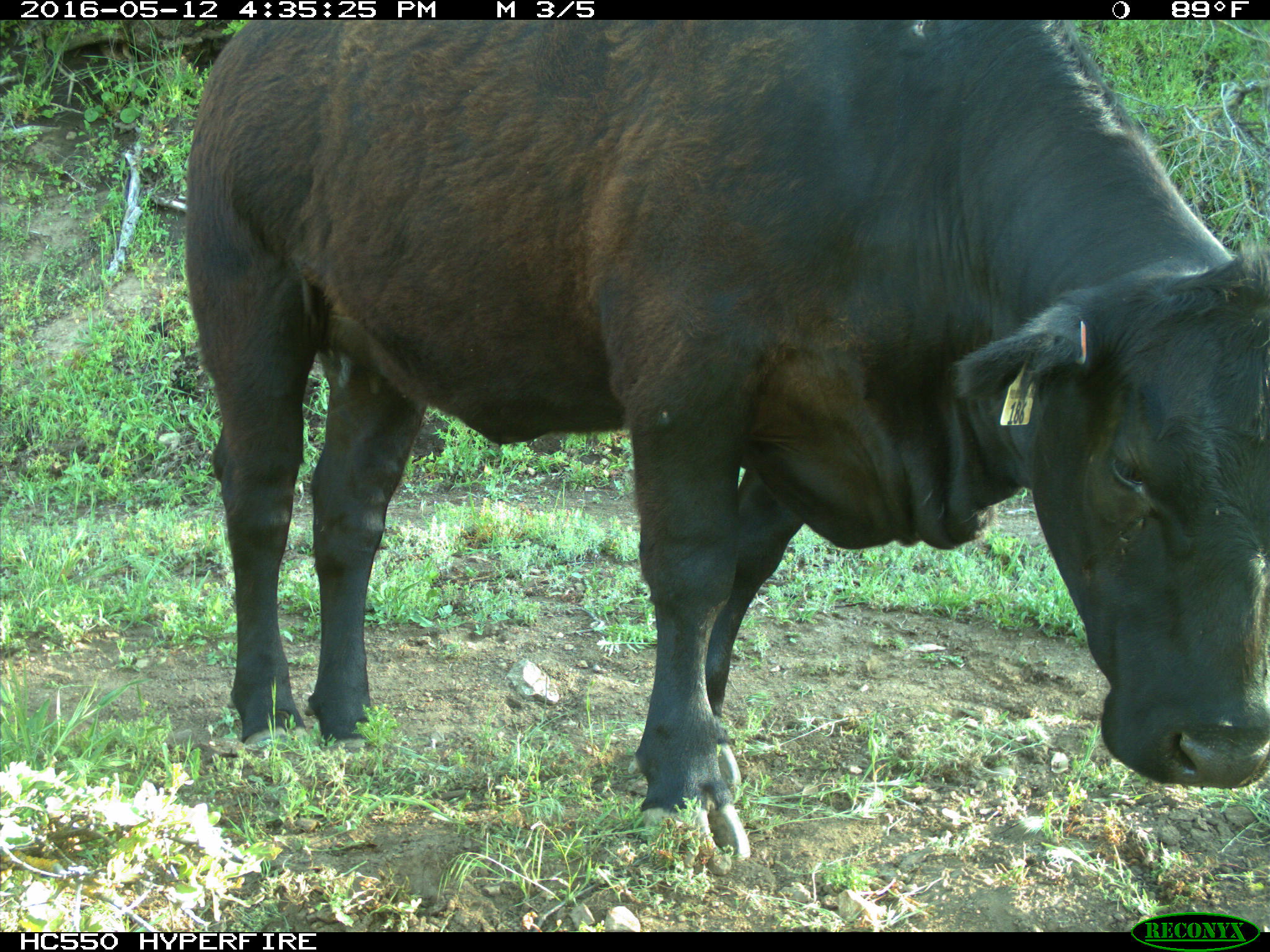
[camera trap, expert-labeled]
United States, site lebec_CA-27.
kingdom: Animalia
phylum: Chordata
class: Mammalia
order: Artiodactyla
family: Bovidae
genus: Bos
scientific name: Bos taurus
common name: domestic cow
Bos taurus (domestic cow).